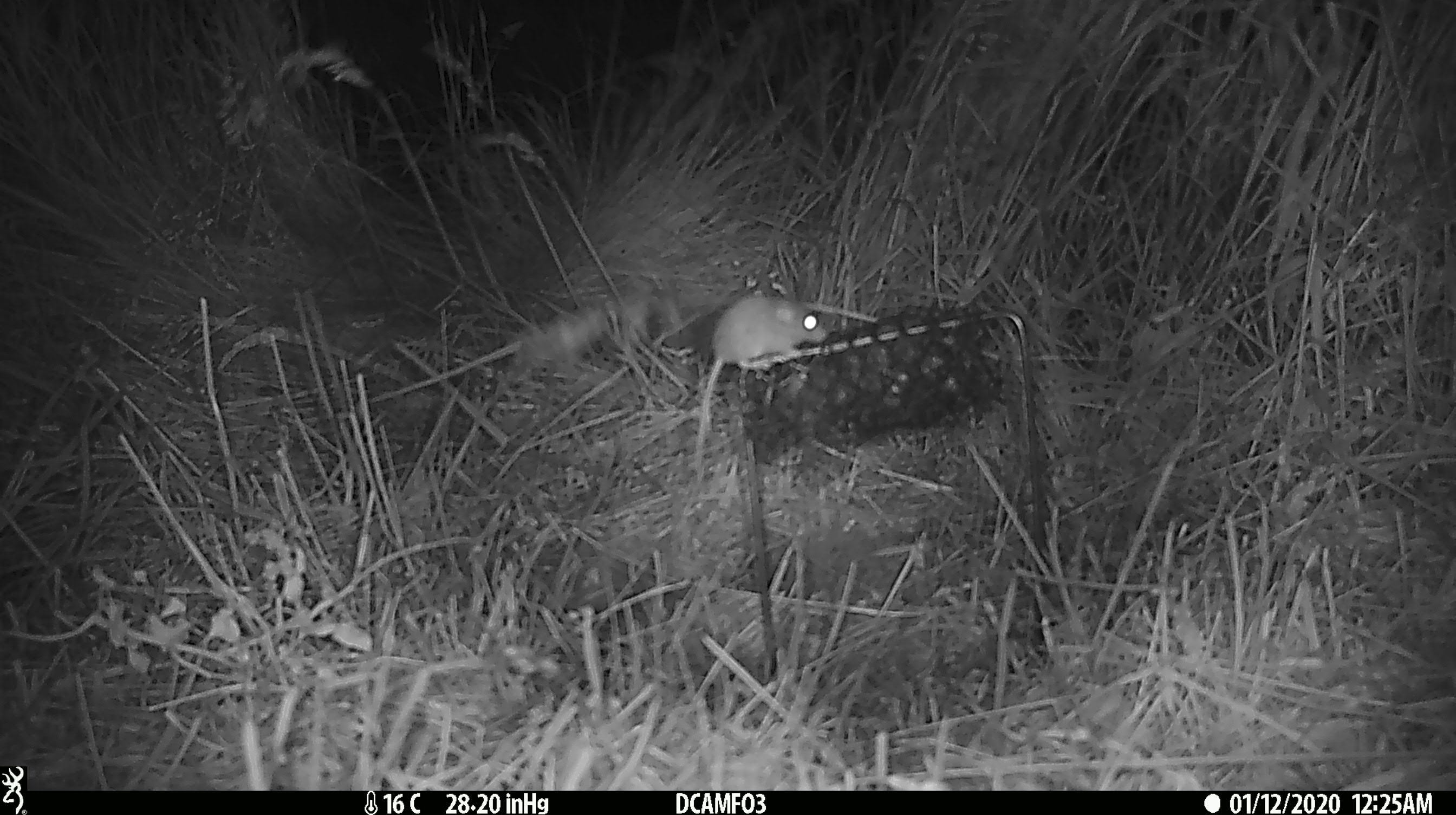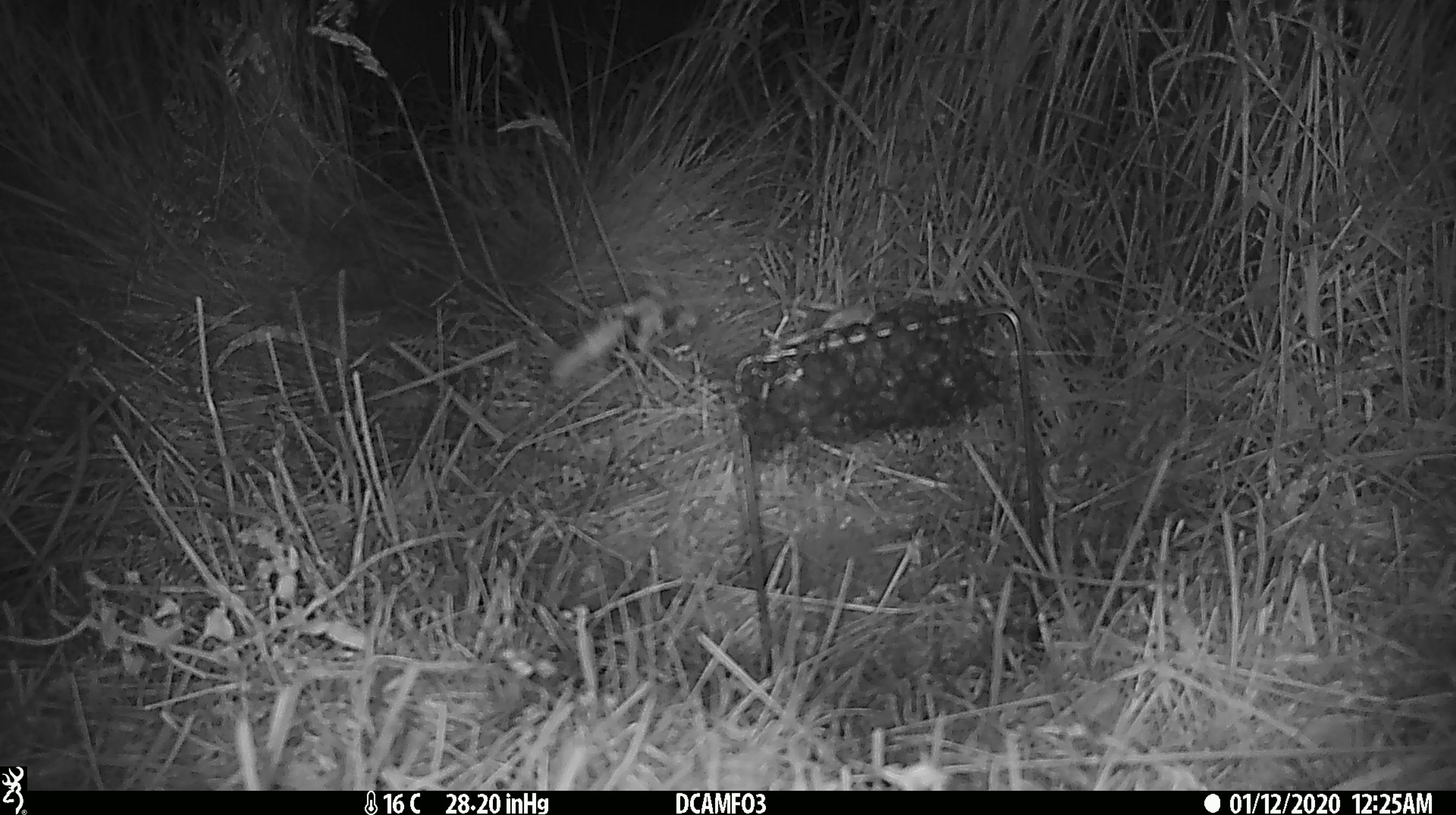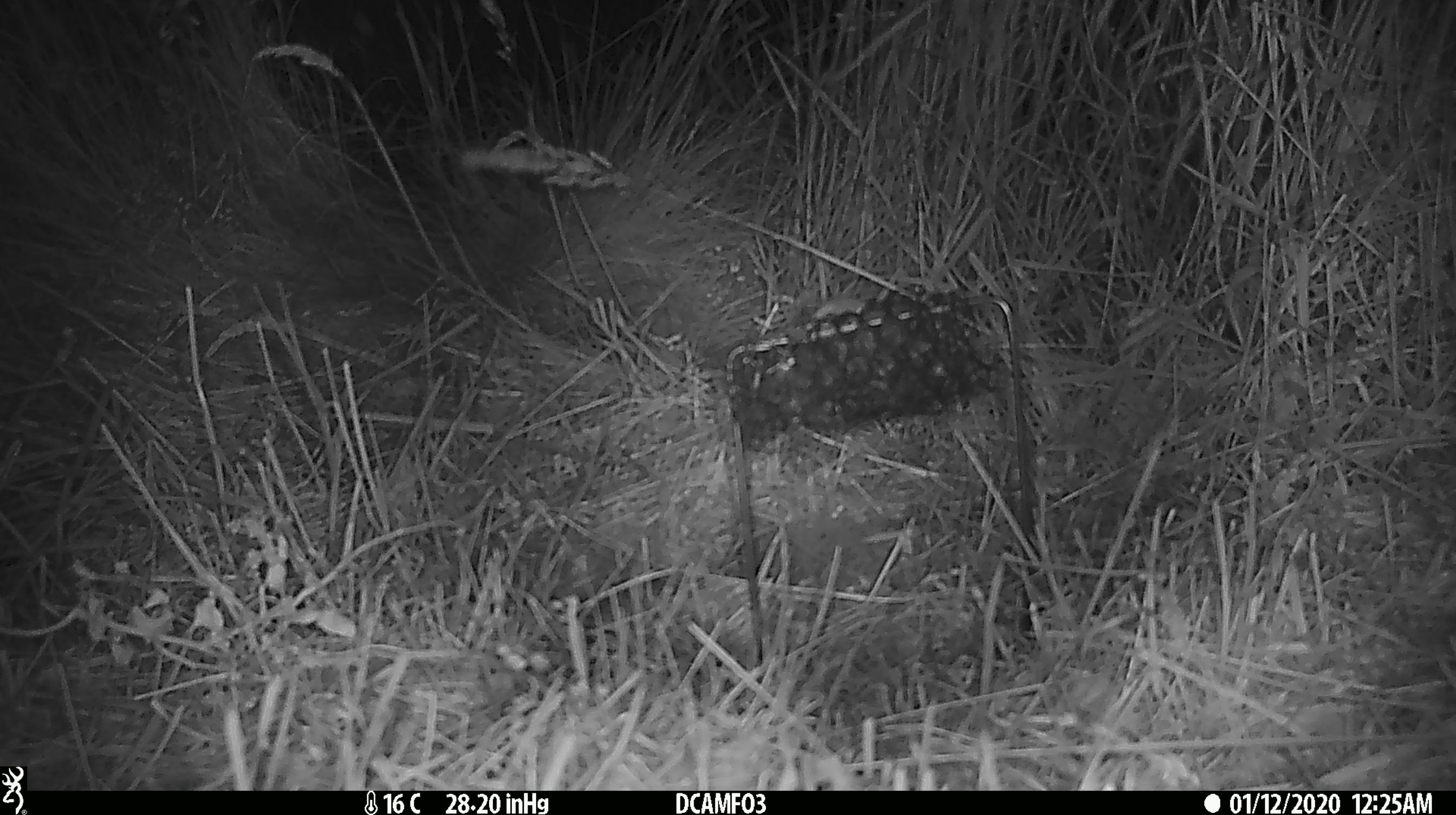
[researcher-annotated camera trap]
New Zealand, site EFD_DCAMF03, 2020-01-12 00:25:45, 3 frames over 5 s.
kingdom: Animalia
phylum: Chordata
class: Mammalia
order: Rodentia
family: Muridae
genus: Mus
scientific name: Mus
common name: mouse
Mouse (Mus).